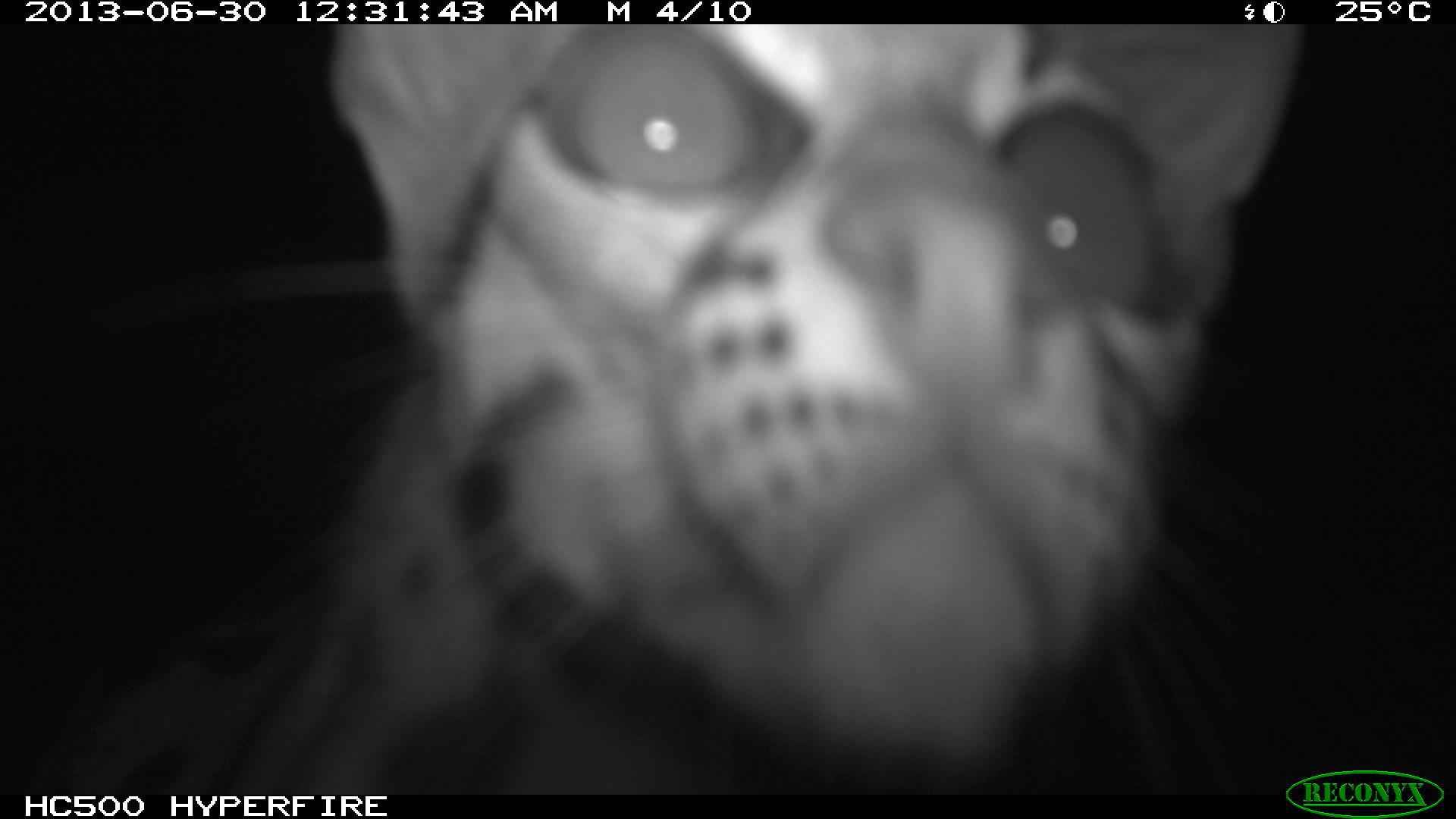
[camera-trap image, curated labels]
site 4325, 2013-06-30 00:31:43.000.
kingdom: Animalia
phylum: Chordata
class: Mammalia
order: Carnivora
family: Felidae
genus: Leopardus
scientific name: Leopardus wiedii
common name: margay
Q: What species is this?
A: Leopardus wiedii (margay).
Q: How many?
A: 1.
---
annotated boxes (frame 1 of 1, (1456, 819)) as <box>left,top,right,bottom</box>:
leopardus wiedii: <box>0,24,1456,794</box>